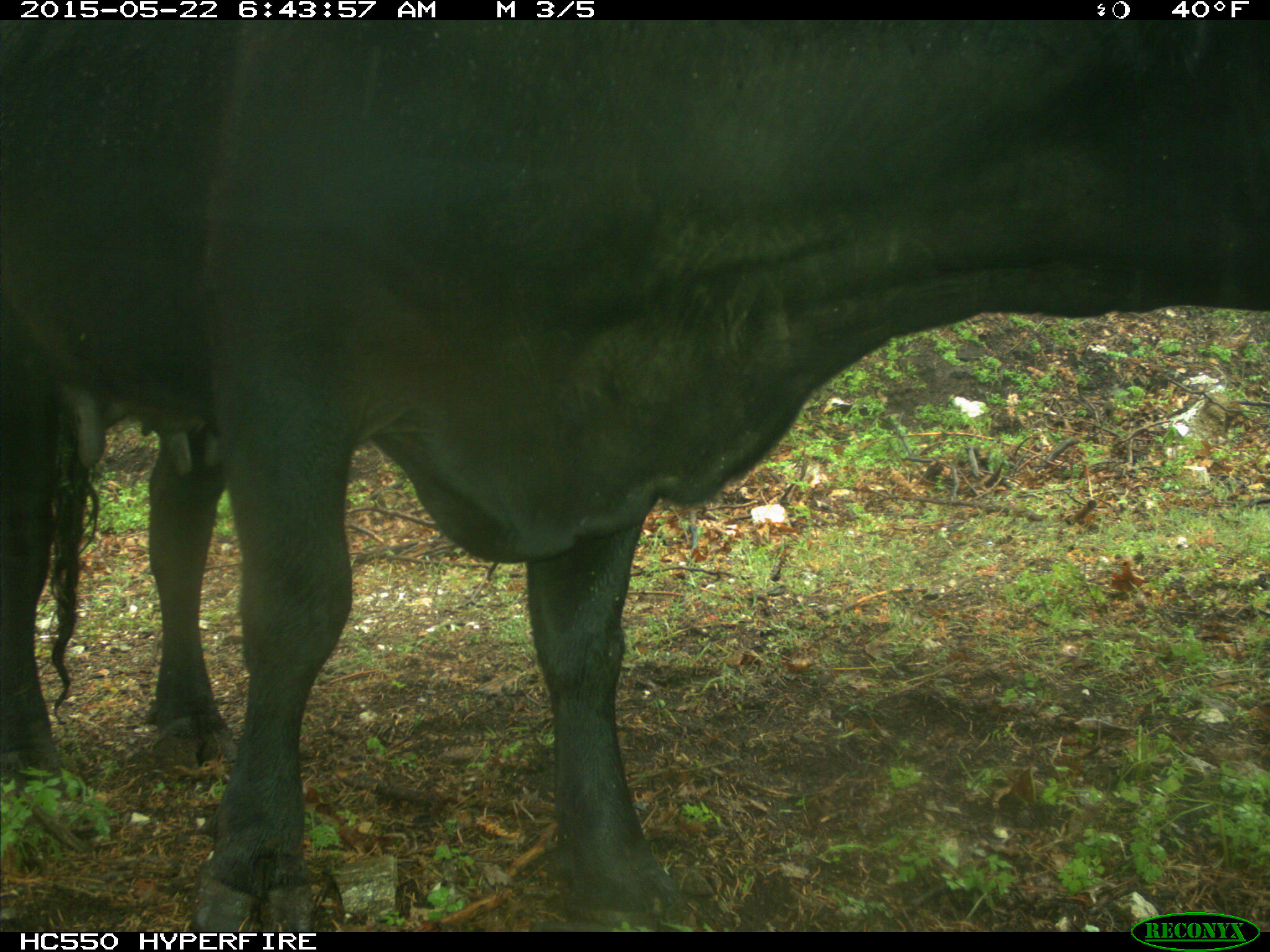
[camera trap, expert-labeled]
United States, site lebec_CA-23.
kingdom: Animalia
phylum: Chordata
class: Mammalia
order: Artiodactyla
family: Bovidae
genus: Bos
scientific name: Bos taurus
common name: domestic cow